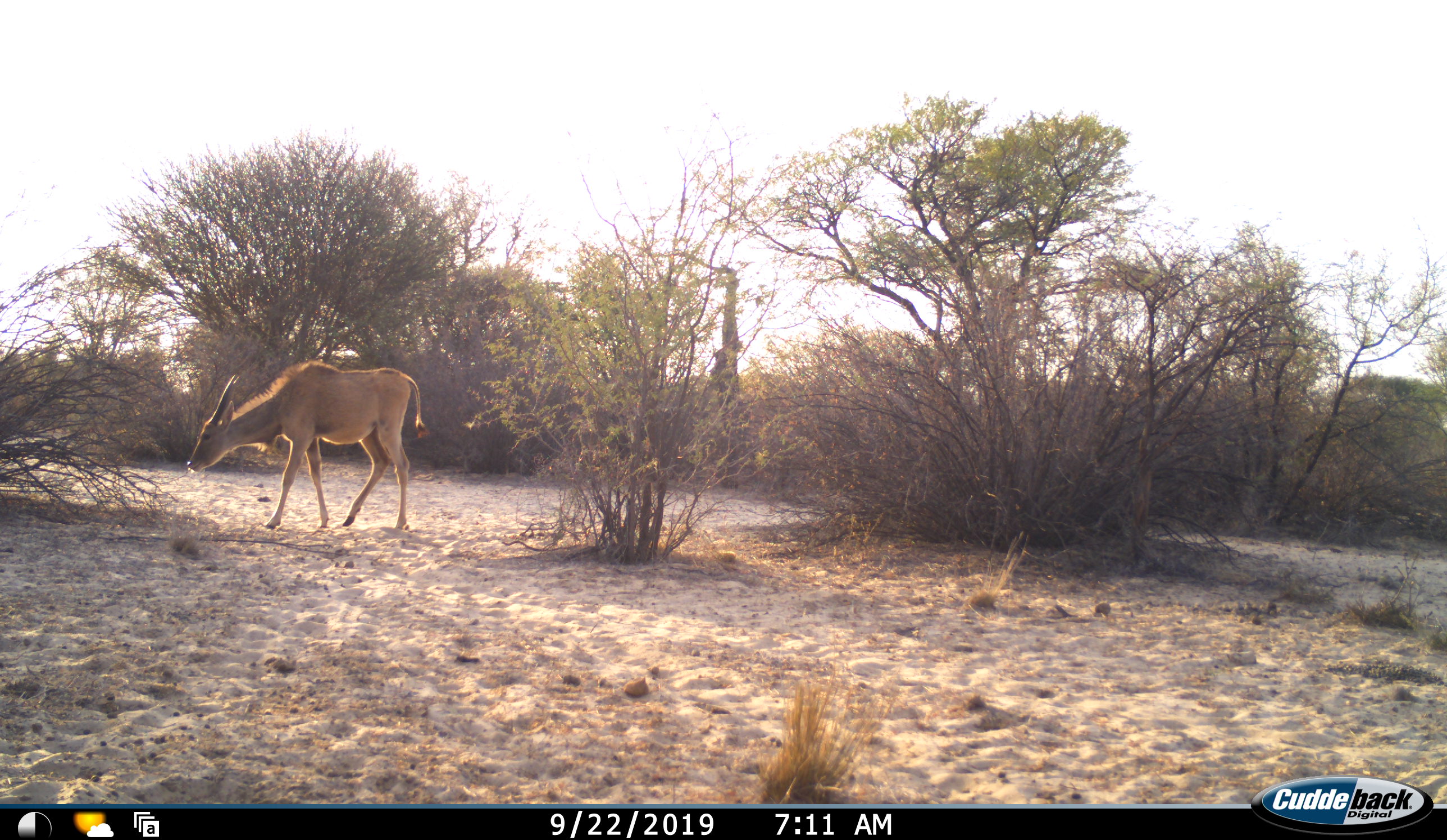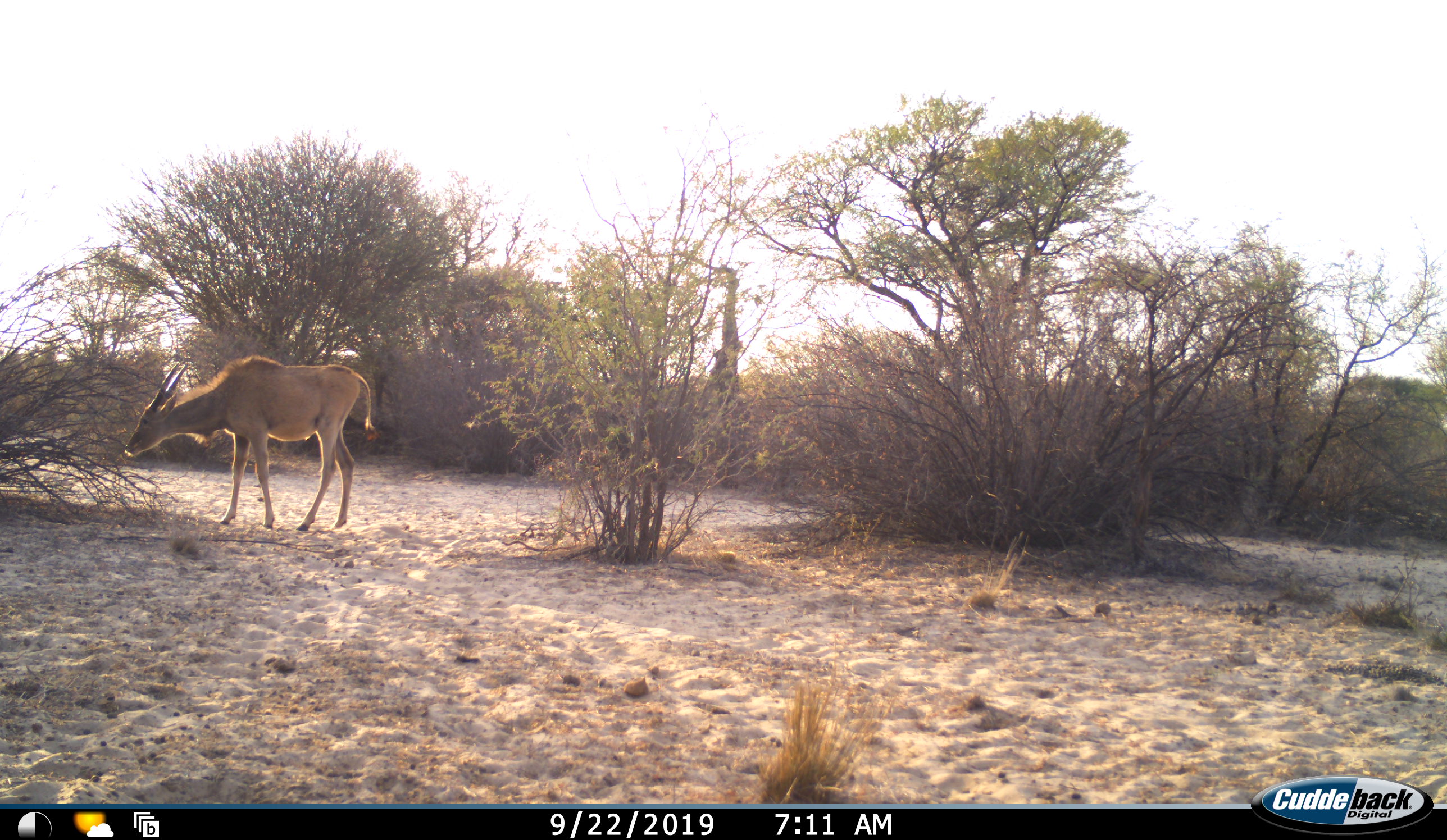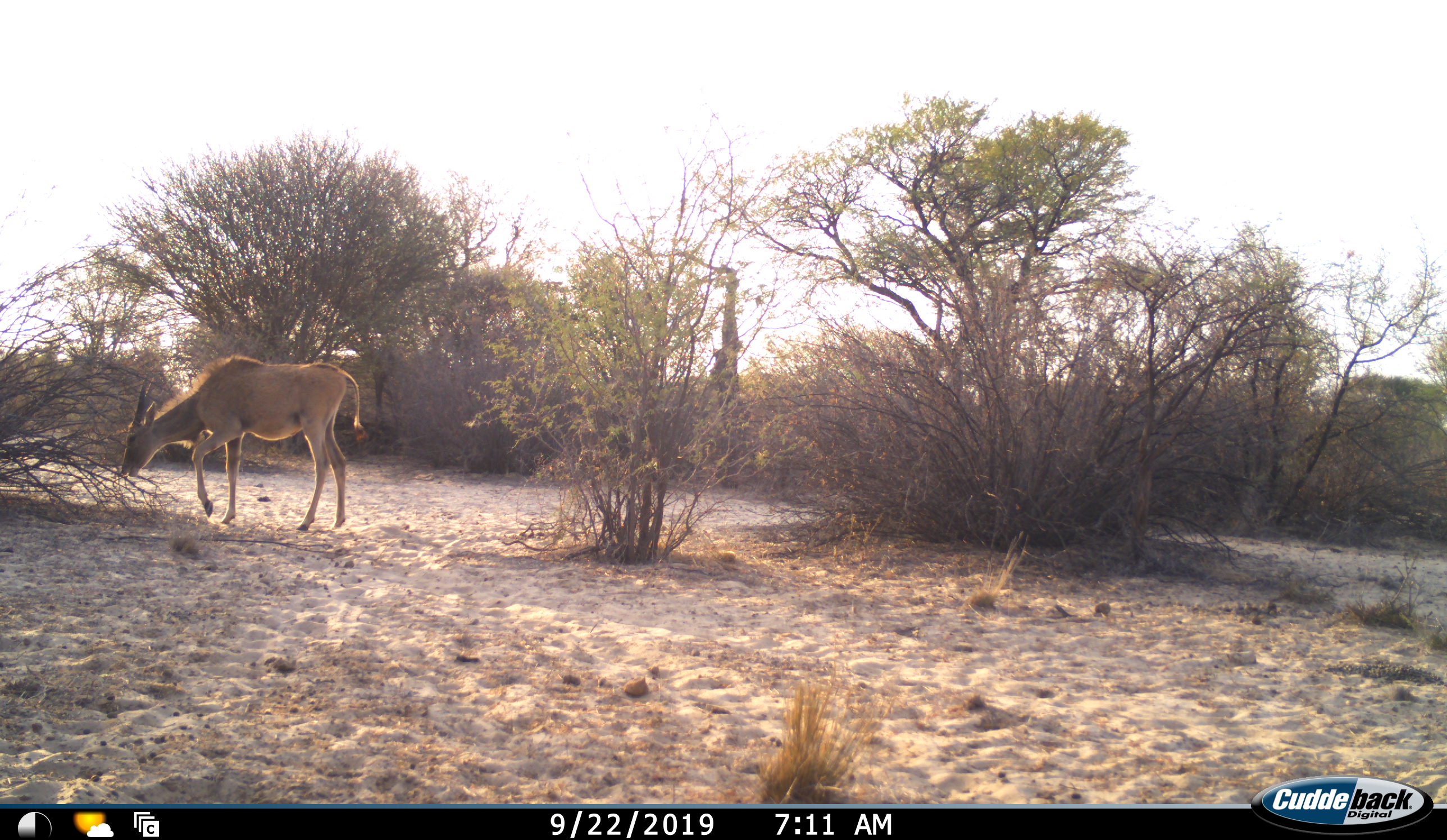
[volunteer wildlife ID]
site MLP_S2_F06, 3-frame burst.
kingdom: Animalia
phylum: Chordata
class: Mammalia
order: Artiodactyla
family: Bovidae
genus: Tragelaphus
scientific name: Tragelaphus oryx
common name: eland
Eland (Tragelaphus oryx), count 1. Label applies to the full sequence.